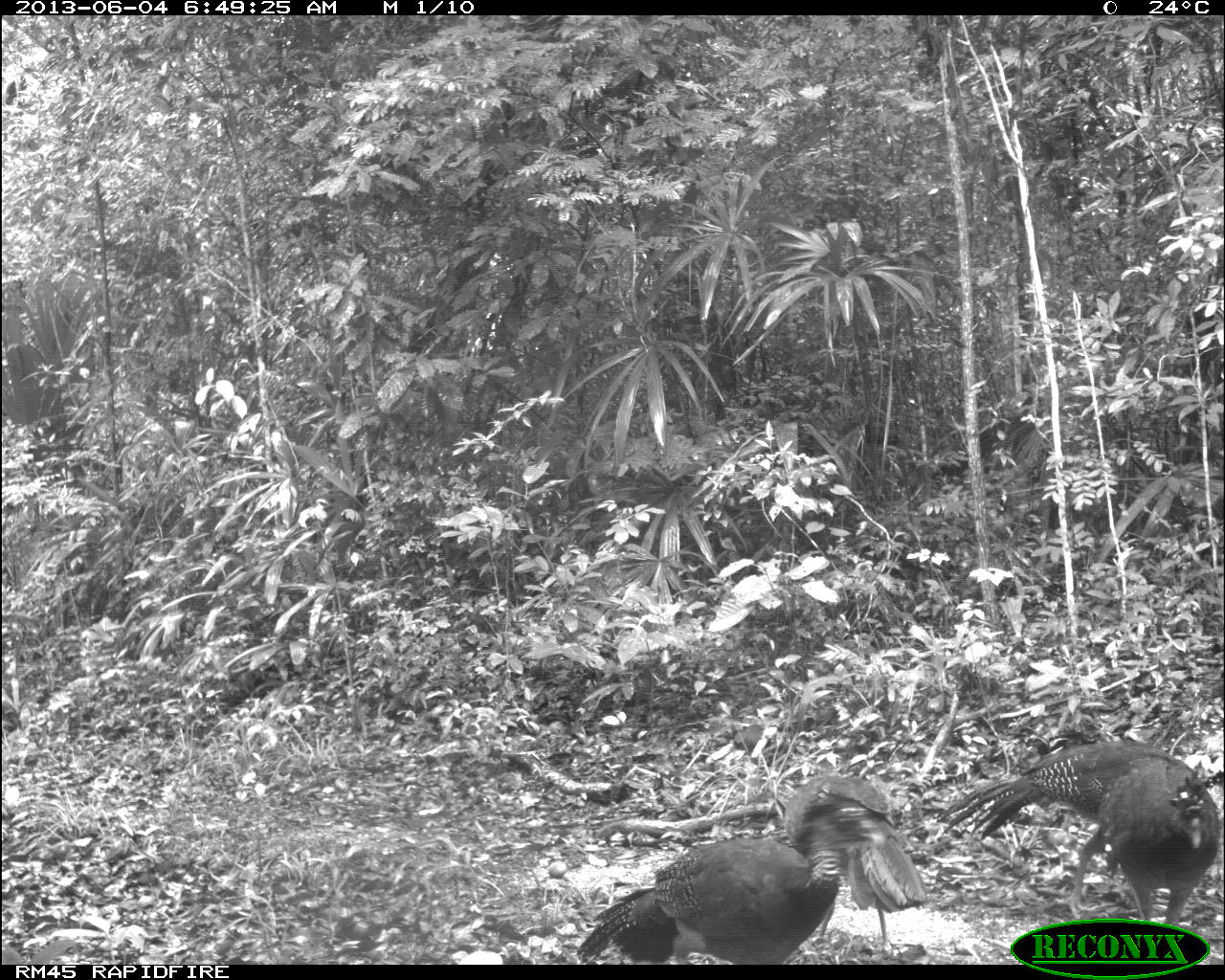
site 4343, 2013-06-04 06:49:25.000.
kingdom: Animalia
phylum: Chordata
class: Aves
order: Galliformes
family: Cracidae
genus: Crax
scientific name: Crax rubra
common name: great curassow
Crax rubra (great curassow), count 4, sex female.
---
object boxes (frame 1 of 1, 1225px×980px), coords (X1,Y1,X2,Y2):
crax rubra: (577,807,883,964); (936,740,1200,917); (783,774,929,956); (1097,754,1219,923)